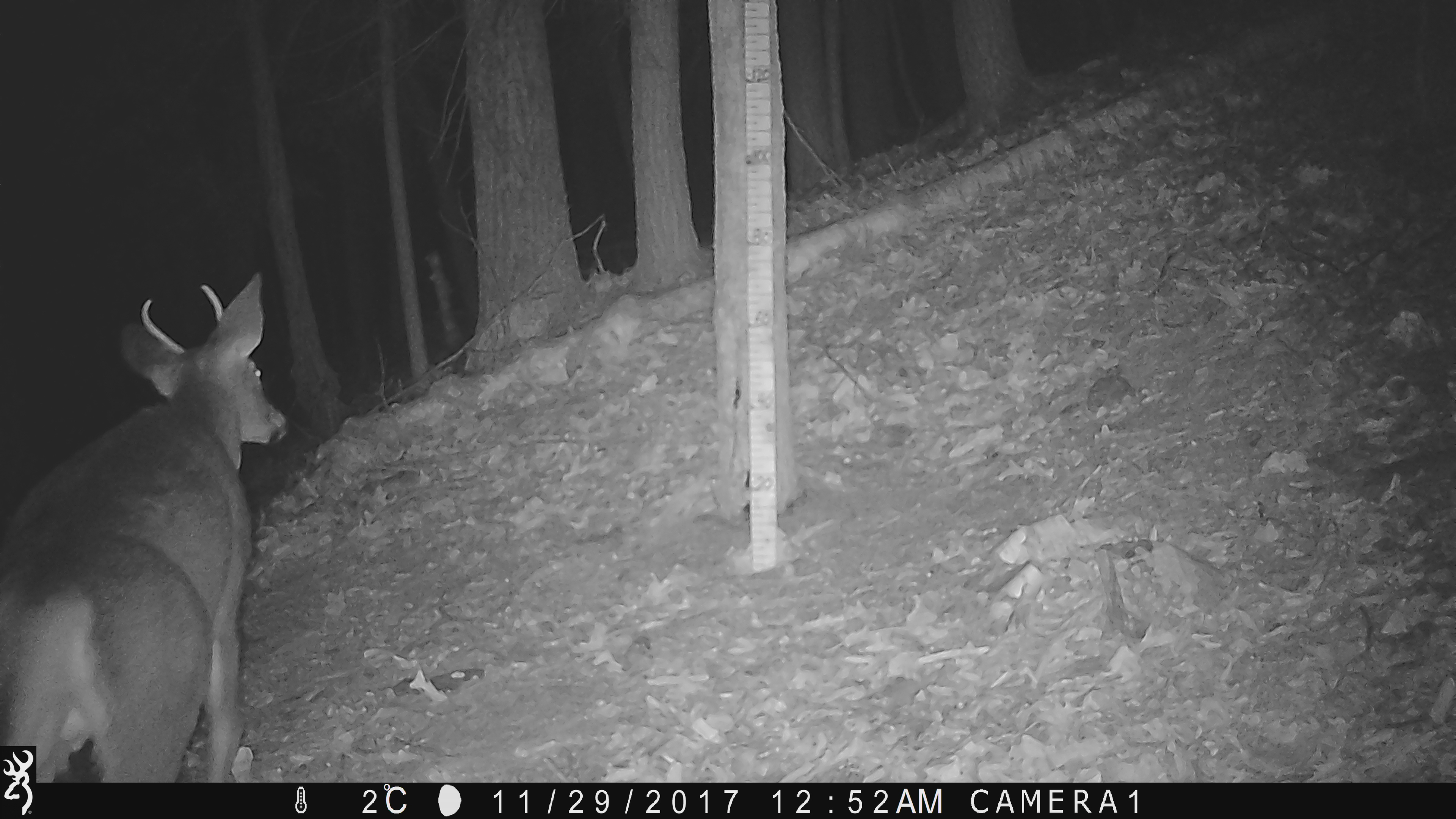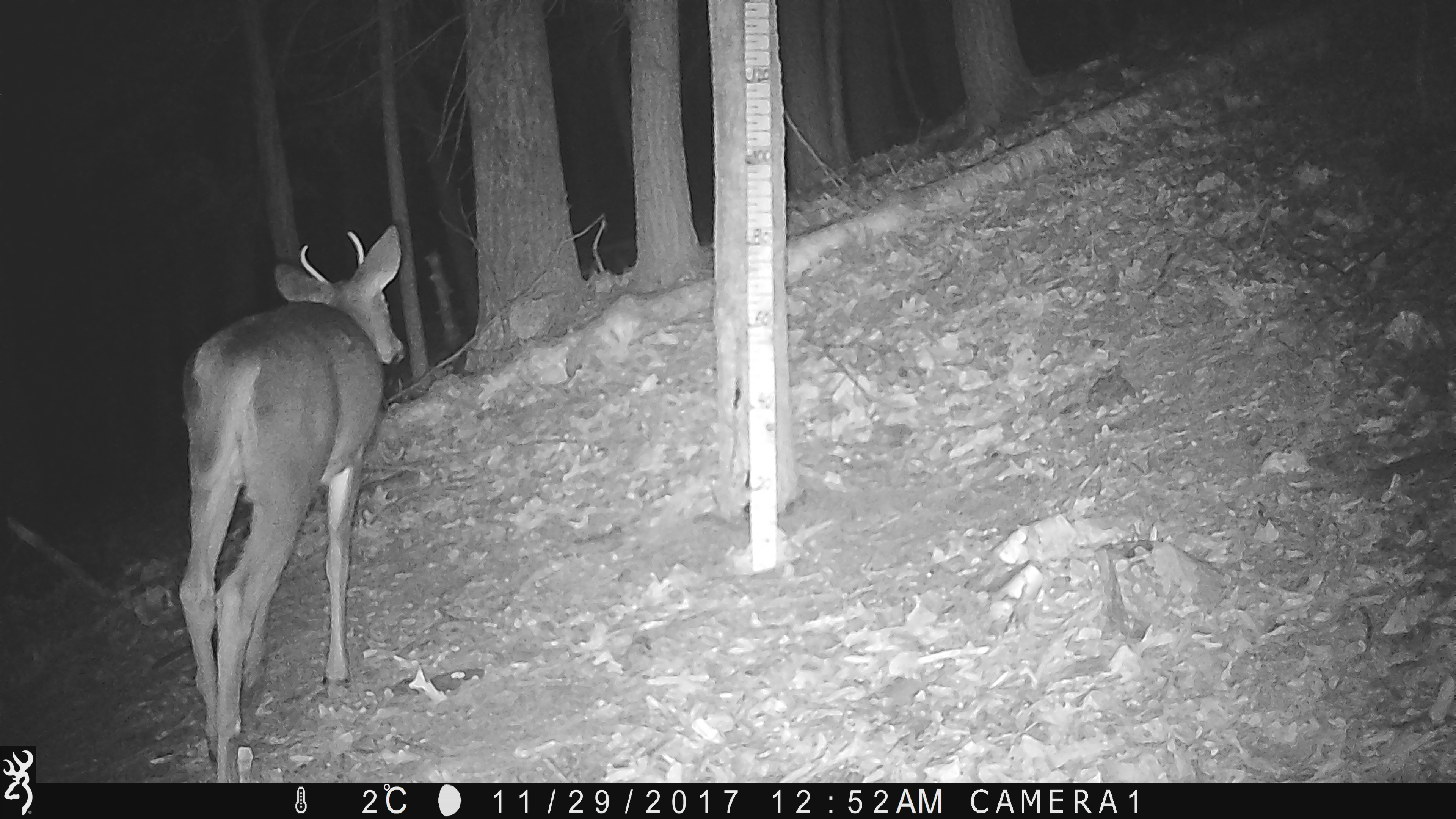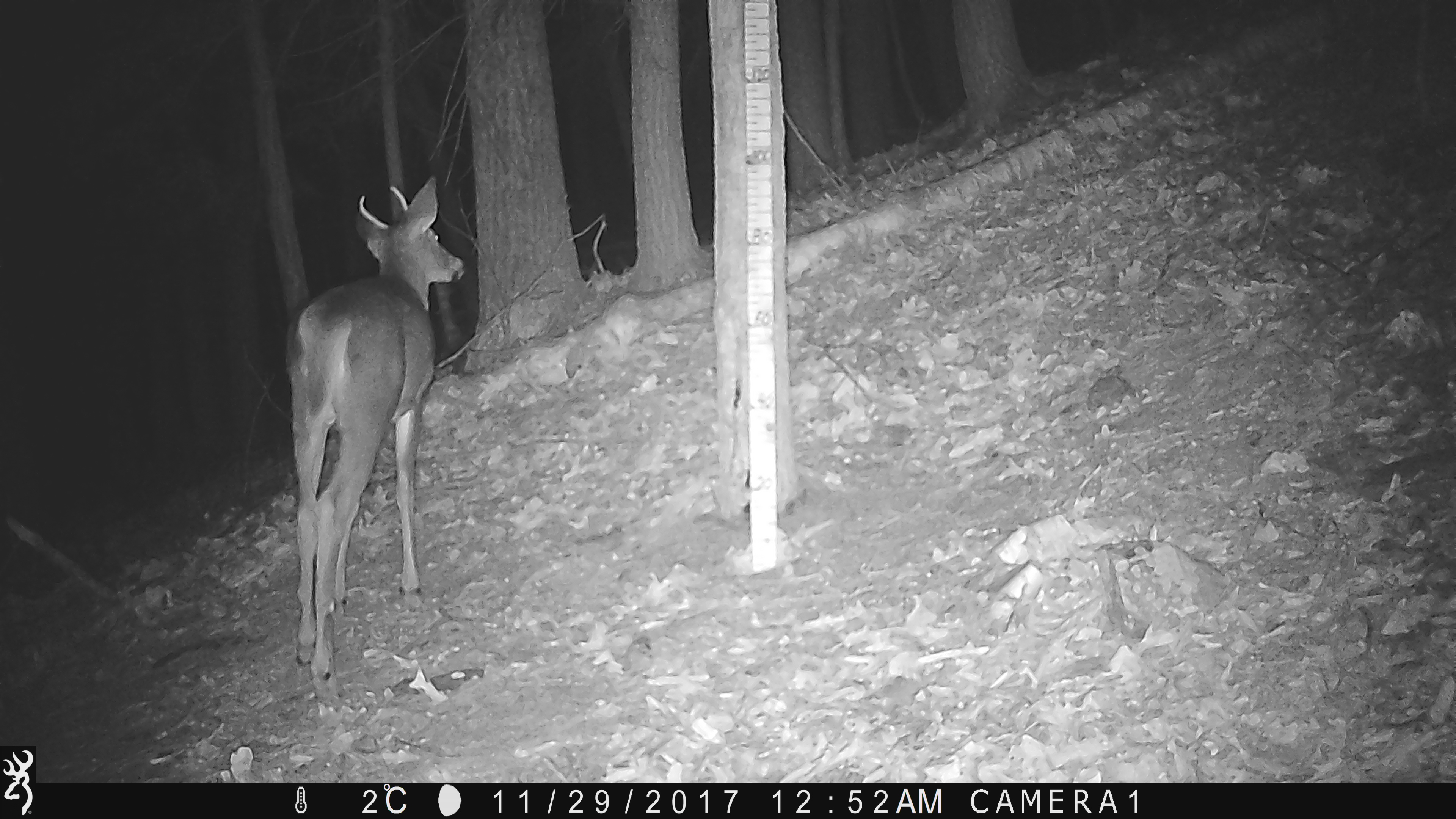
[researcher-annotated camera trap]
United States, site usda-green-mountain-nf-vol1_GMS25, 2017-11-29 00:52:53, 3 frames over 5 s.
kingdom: Animalia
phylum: Chordata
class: Mammalia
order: Artiodactyla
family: Cervidae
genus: Odocoileus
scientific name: Odocoileus virginianus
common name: white-tailed deer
White-tailed deer (Odocoileus virginianus).